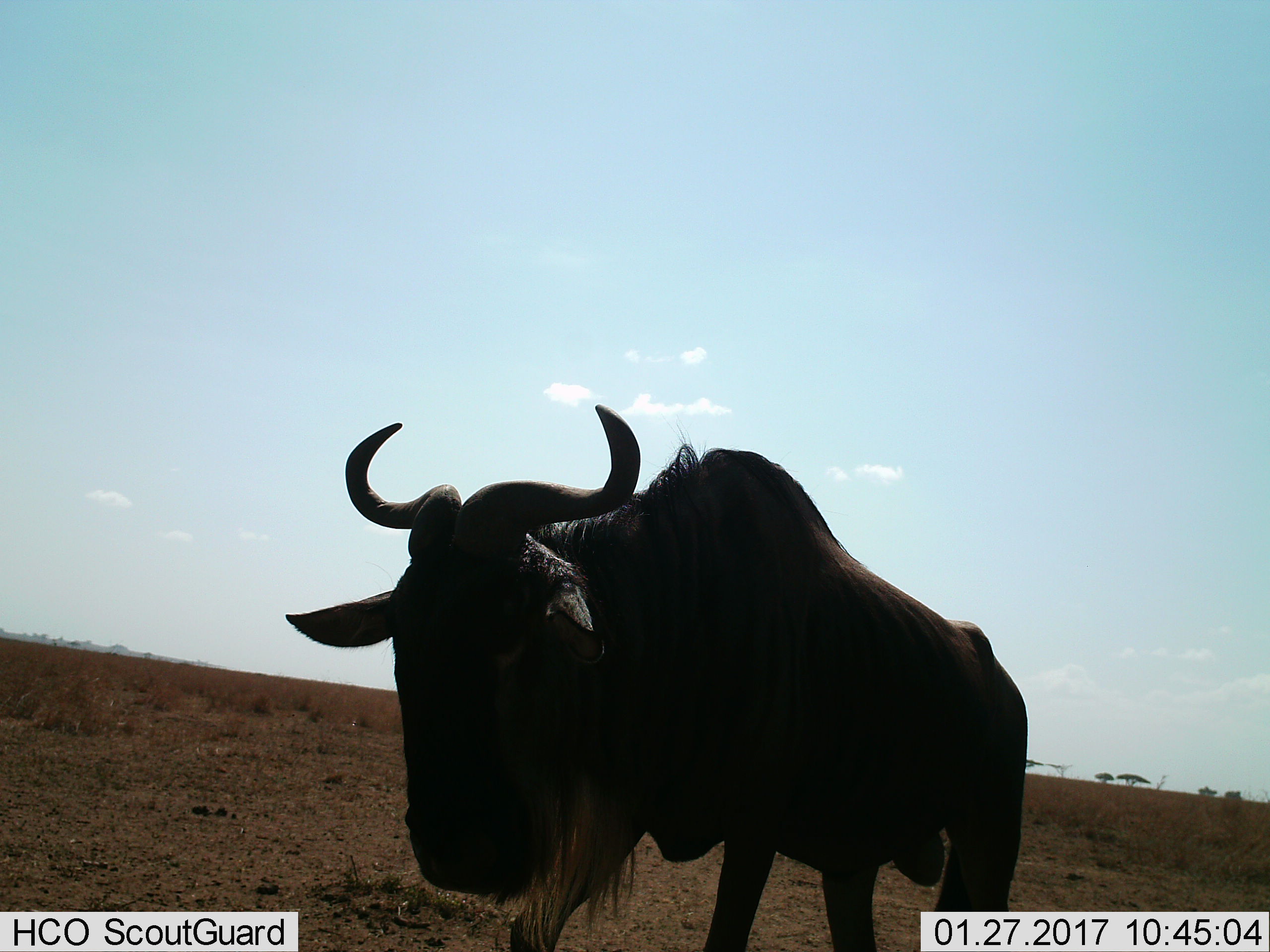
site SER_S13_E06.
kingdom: Animalia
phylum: Chordata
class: Mammalia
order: Artiodactyla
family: Bovidae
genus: Connochaetes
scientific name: Connochaetes taurinus taurinus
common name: blue wildebeest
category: wildebeestblue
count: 1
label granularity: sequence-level